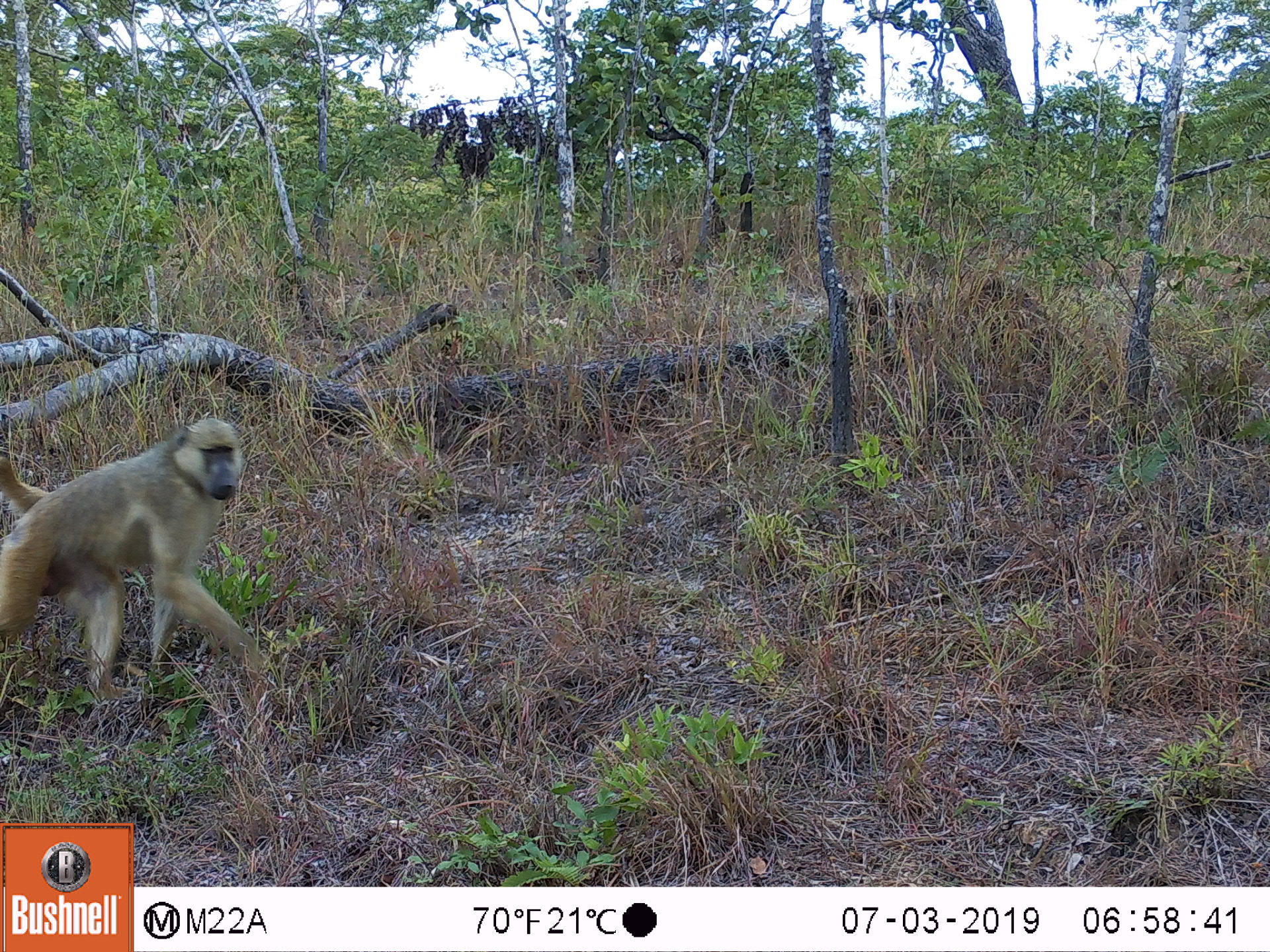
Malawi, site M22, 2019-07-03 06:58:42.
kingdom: Animalia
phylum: Chordata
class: Mammalia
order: Primates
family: Cercopithecidae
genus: Papio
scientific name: Papio cynocephalus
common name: yellow baboon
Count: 1.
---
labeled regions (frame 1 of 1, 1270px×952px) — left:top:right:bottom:
yellow baboon: 0:416:263:687